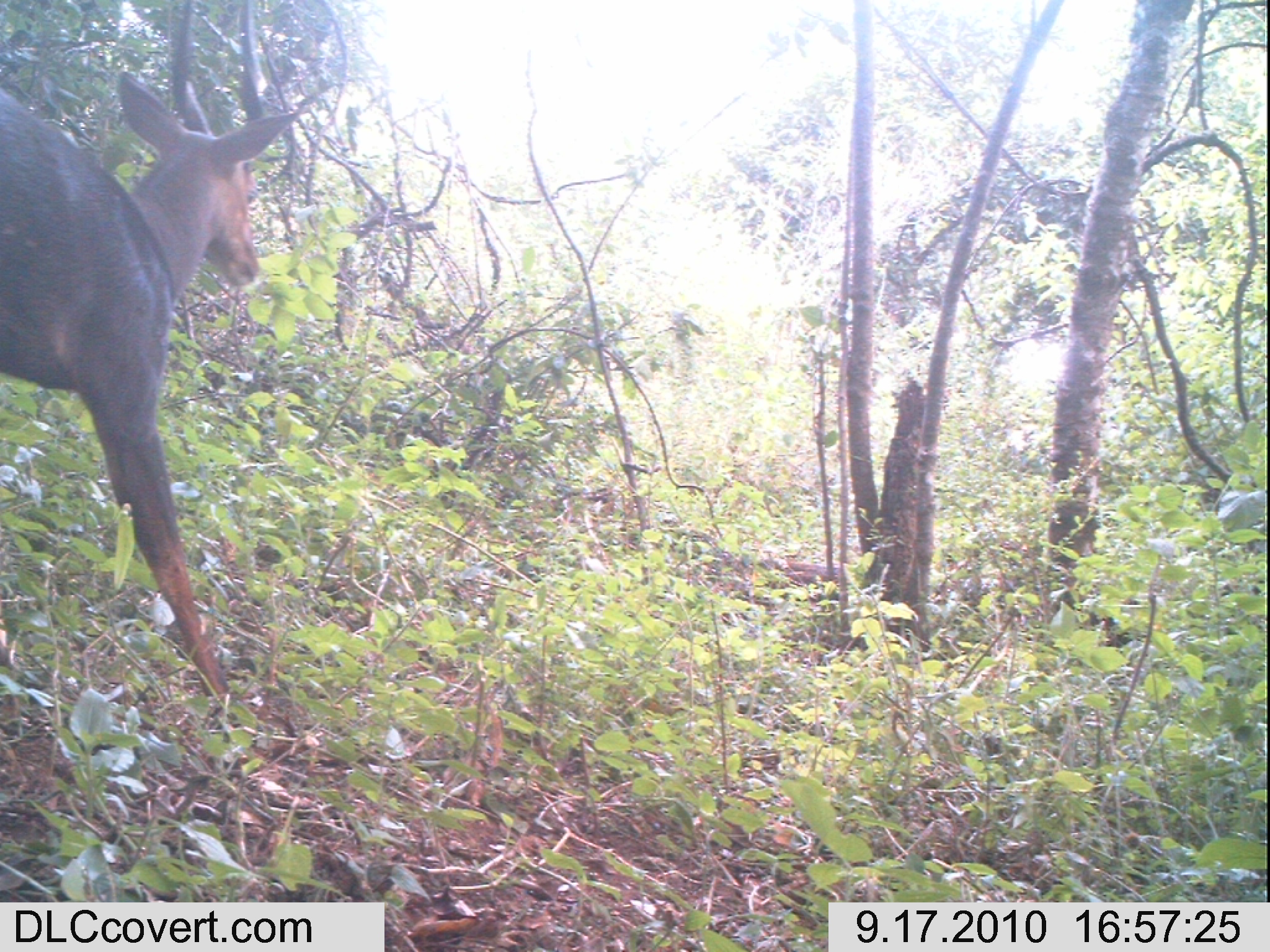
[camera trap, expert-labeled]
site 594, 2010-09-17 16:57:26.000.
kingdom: Animalia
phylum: Chordata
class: Mammalia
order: Artiodactyla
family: Bovidae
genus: Tragelaphus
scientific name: Tragelaphus scriptus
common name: bushbuck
Tragelaphus scriptus (bushbuck), count 1.